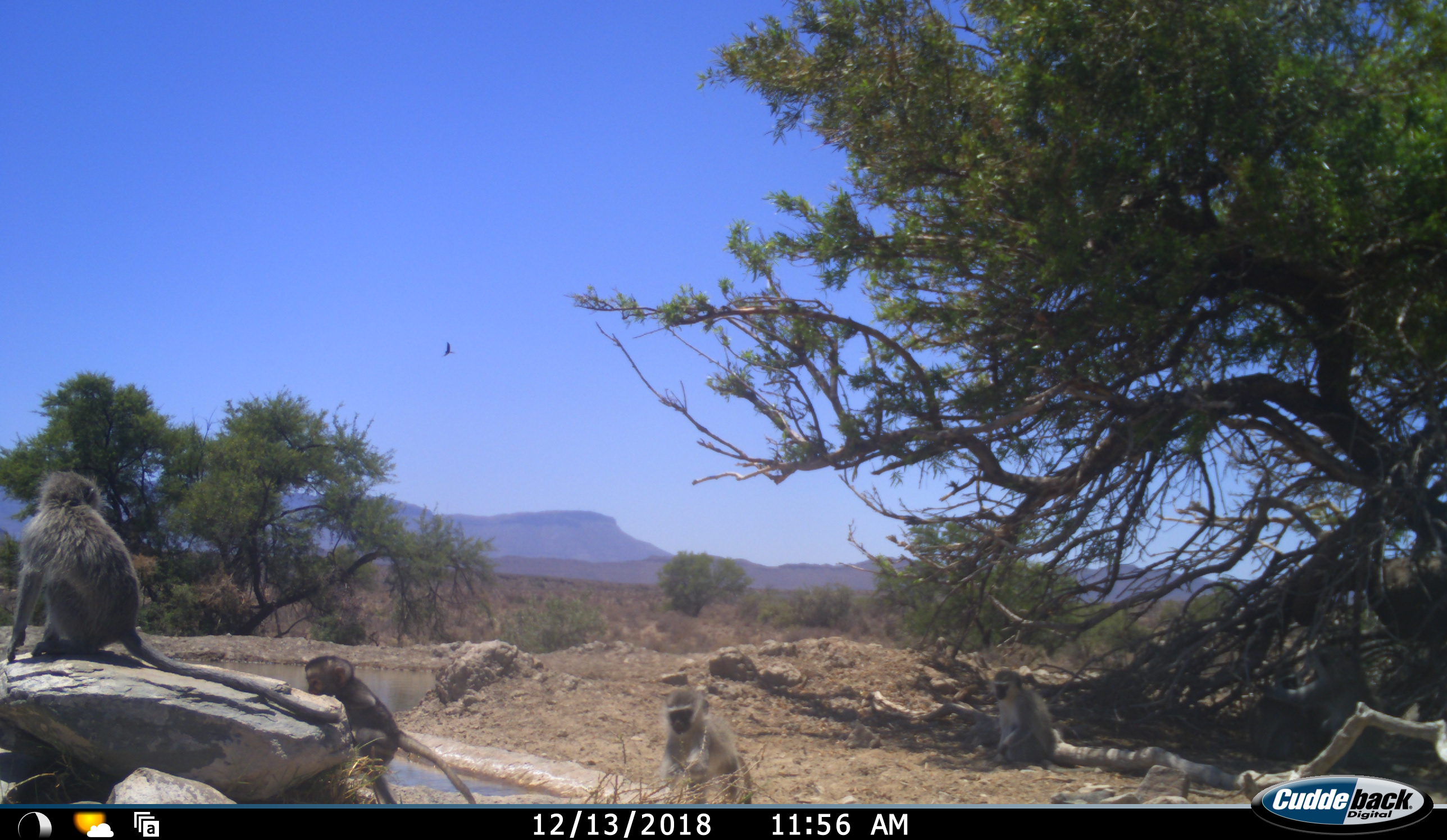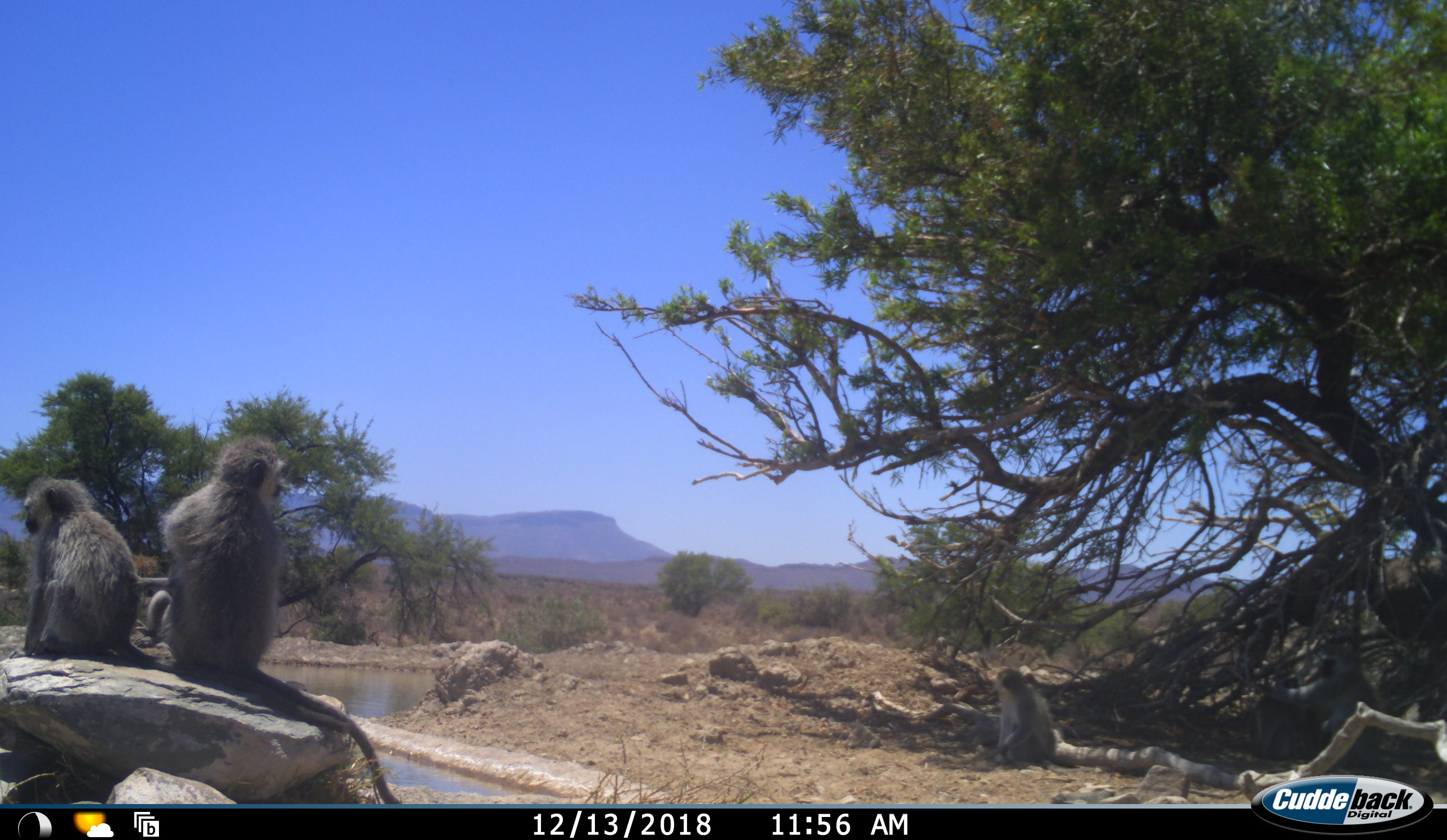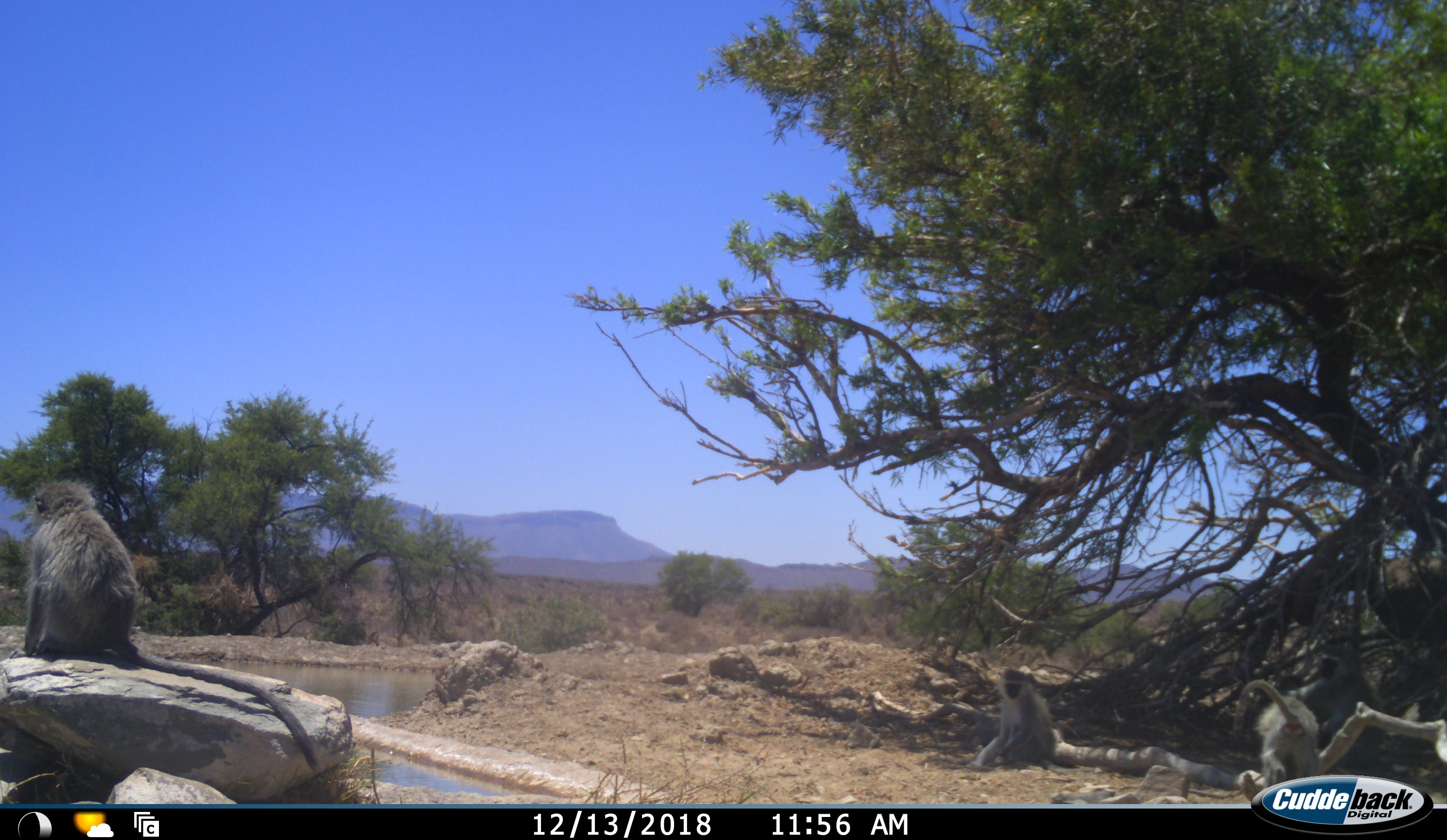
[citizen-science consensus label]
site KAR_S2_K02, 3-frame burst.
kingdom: Animalia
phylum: Chordata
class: Mammalia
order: Primates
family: Cercopithecidae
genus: Chlorocebus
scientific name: Chlorocebus pygerythrus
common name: vervet monkey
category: monkeyvervet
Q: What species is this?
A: Monkeyvervet (vervet monkey) (Chlorocebus pygerythrus).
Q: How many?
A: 5.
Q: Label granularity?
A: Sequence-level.